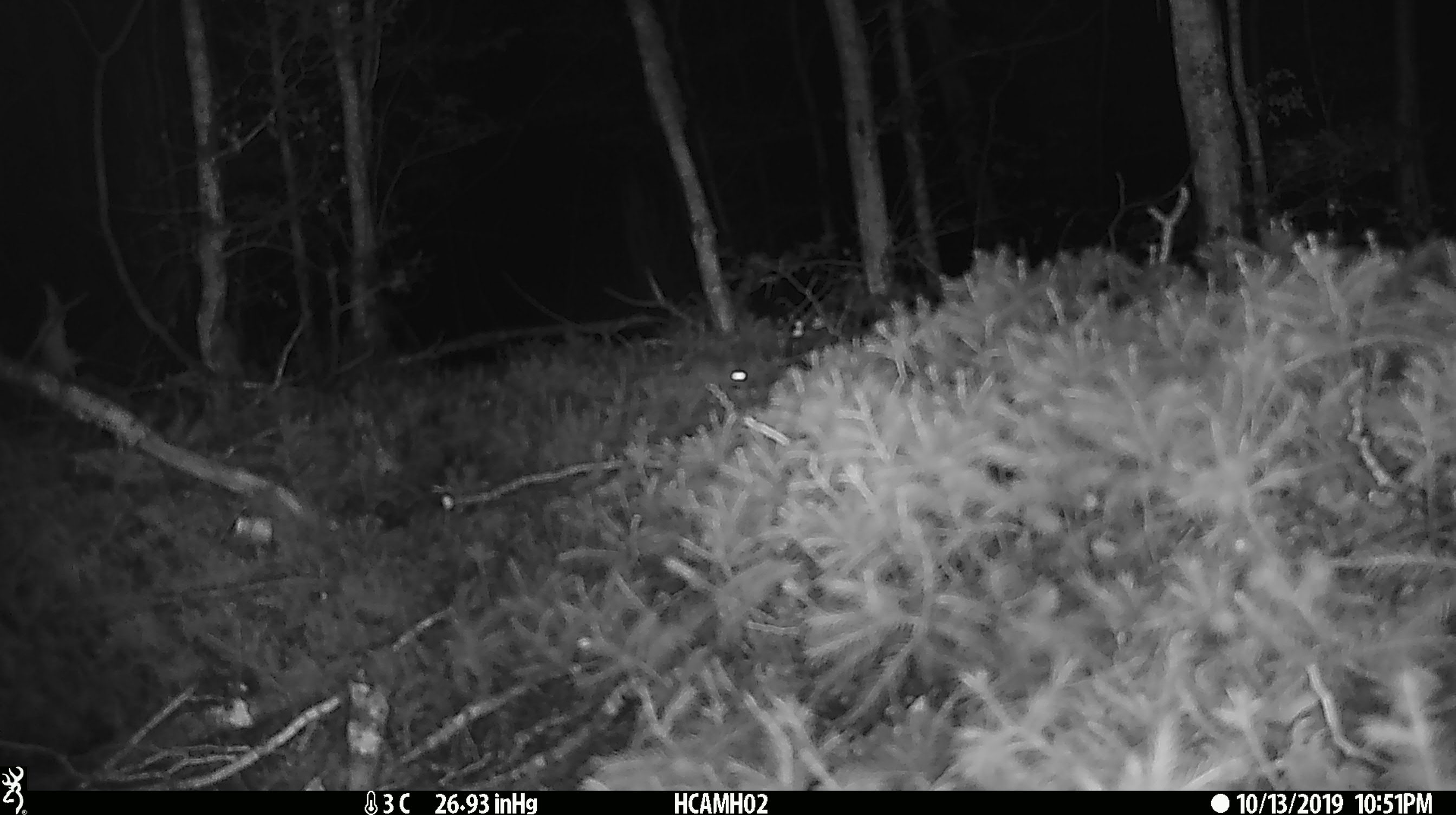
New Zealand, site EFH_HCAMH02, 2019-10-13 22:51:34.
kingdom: Animalia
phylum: Chordata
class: Mammalia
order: Rodentia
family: Muridae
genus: Mus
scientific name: Mus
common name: mouse